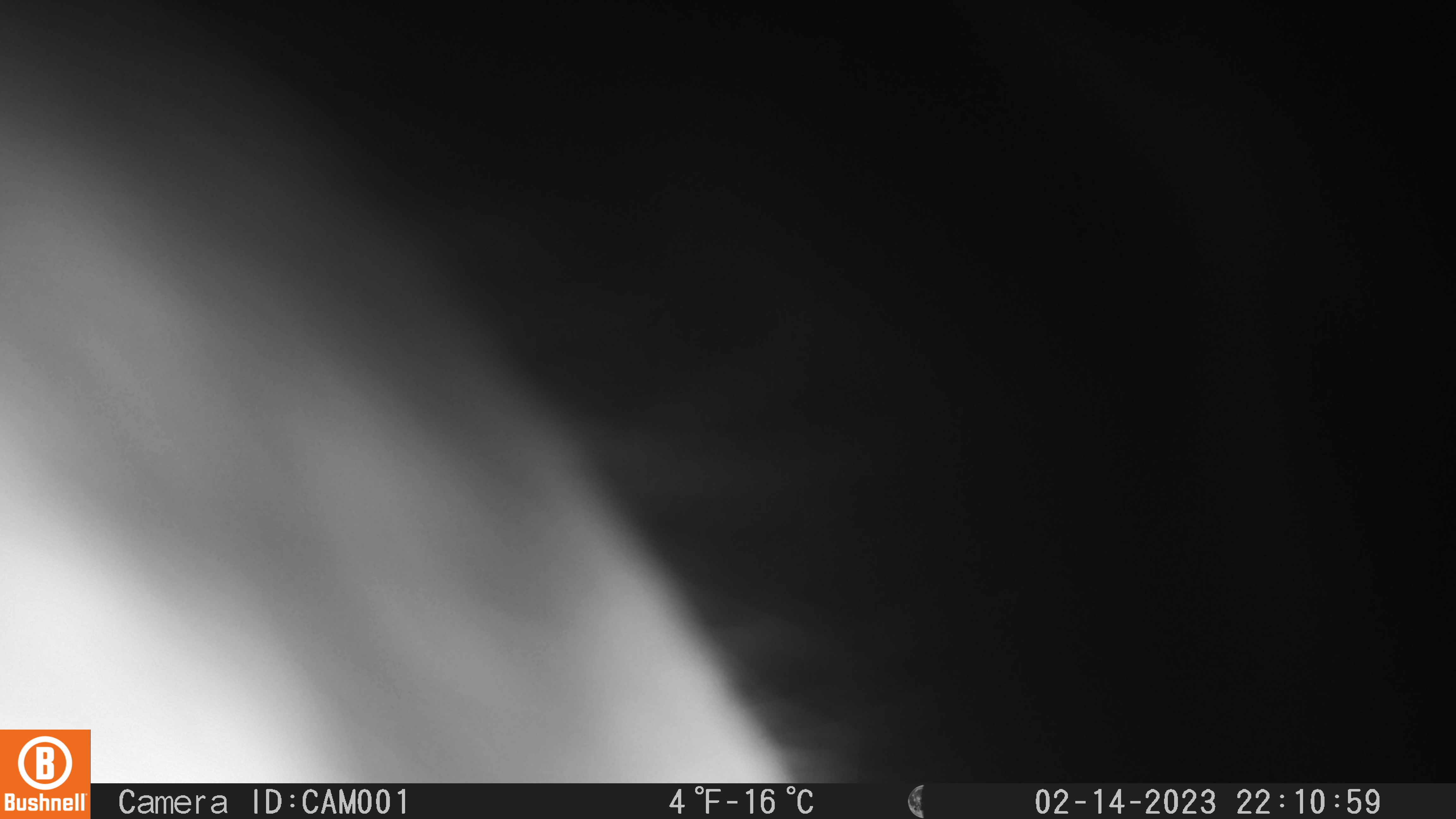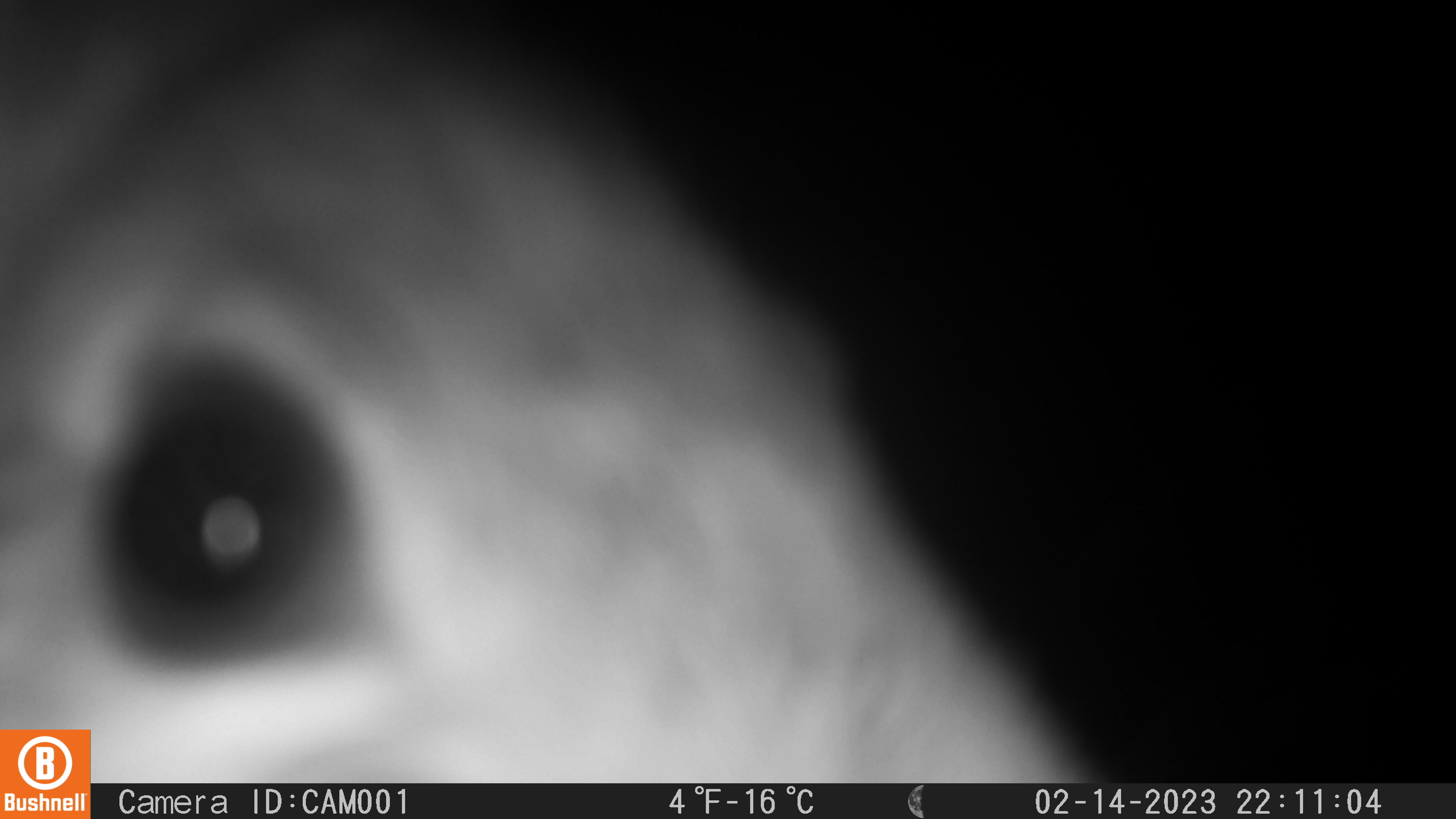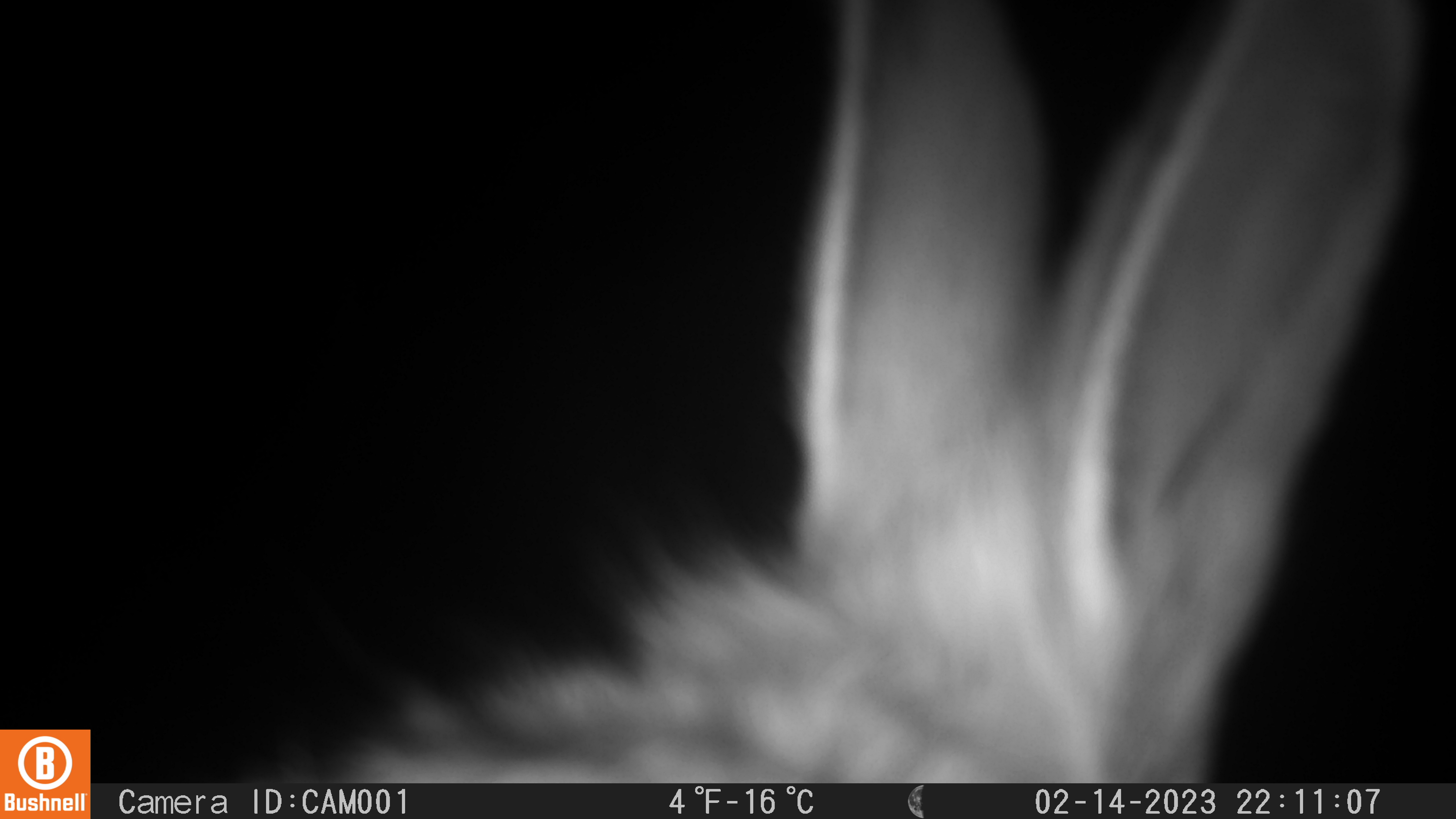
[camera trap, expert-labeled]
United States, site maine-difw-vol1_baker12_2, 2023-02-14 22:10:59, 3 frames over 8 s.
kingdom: Animalia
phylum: Chordata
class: Mammalia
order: Lagomorpha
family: Leporidae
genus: Lepus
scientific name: Lepus americanus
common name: snowshoe hare